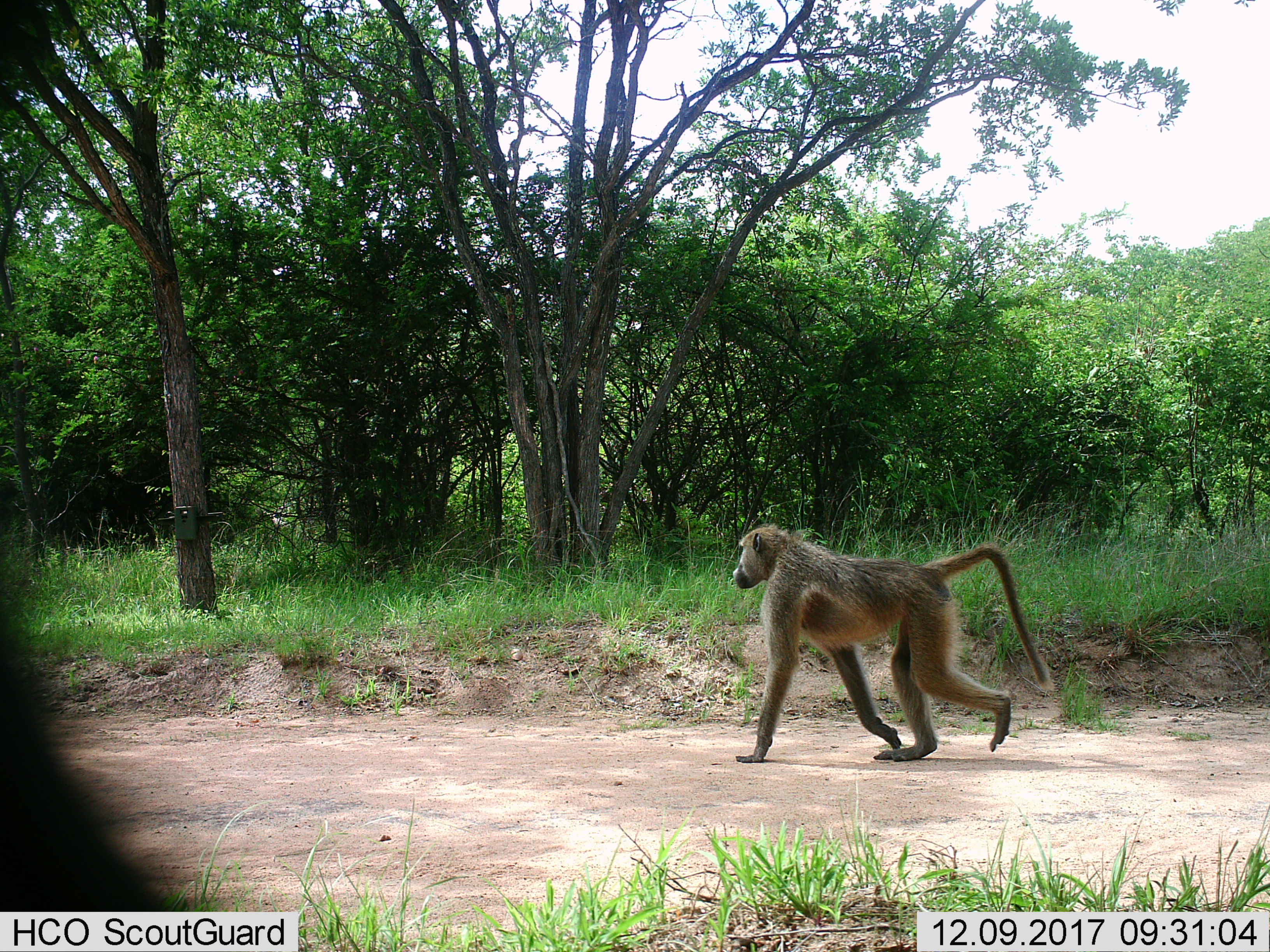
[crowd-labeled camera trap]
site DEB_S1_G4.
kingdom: Animalia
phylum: Chordata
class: Mammalia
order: Primates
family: Cercopithecidae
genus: Papio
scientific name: Papio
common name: baboon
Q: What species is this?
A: Baboon (Papio).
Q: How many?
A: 1.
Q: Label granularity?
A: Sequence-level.